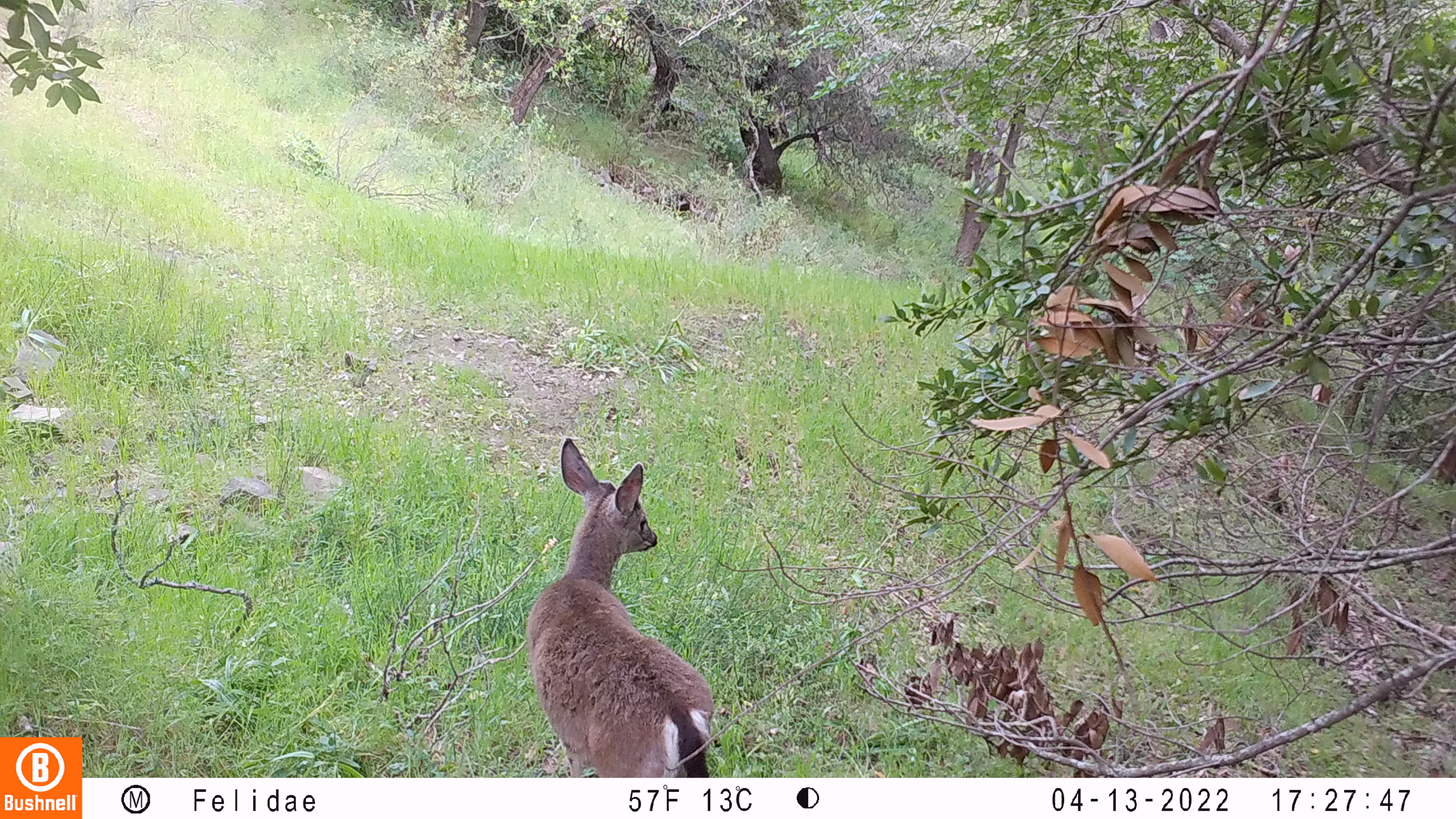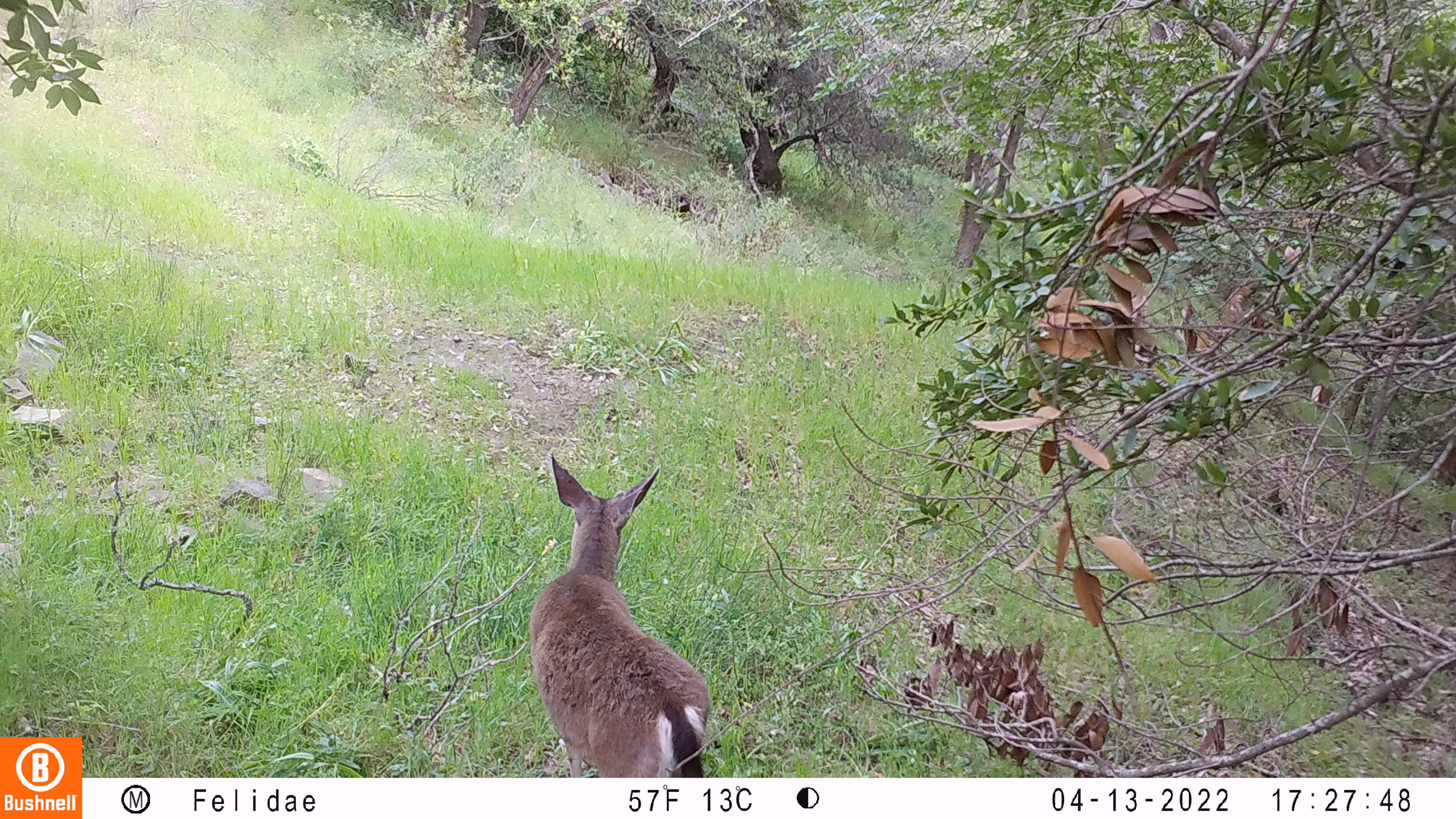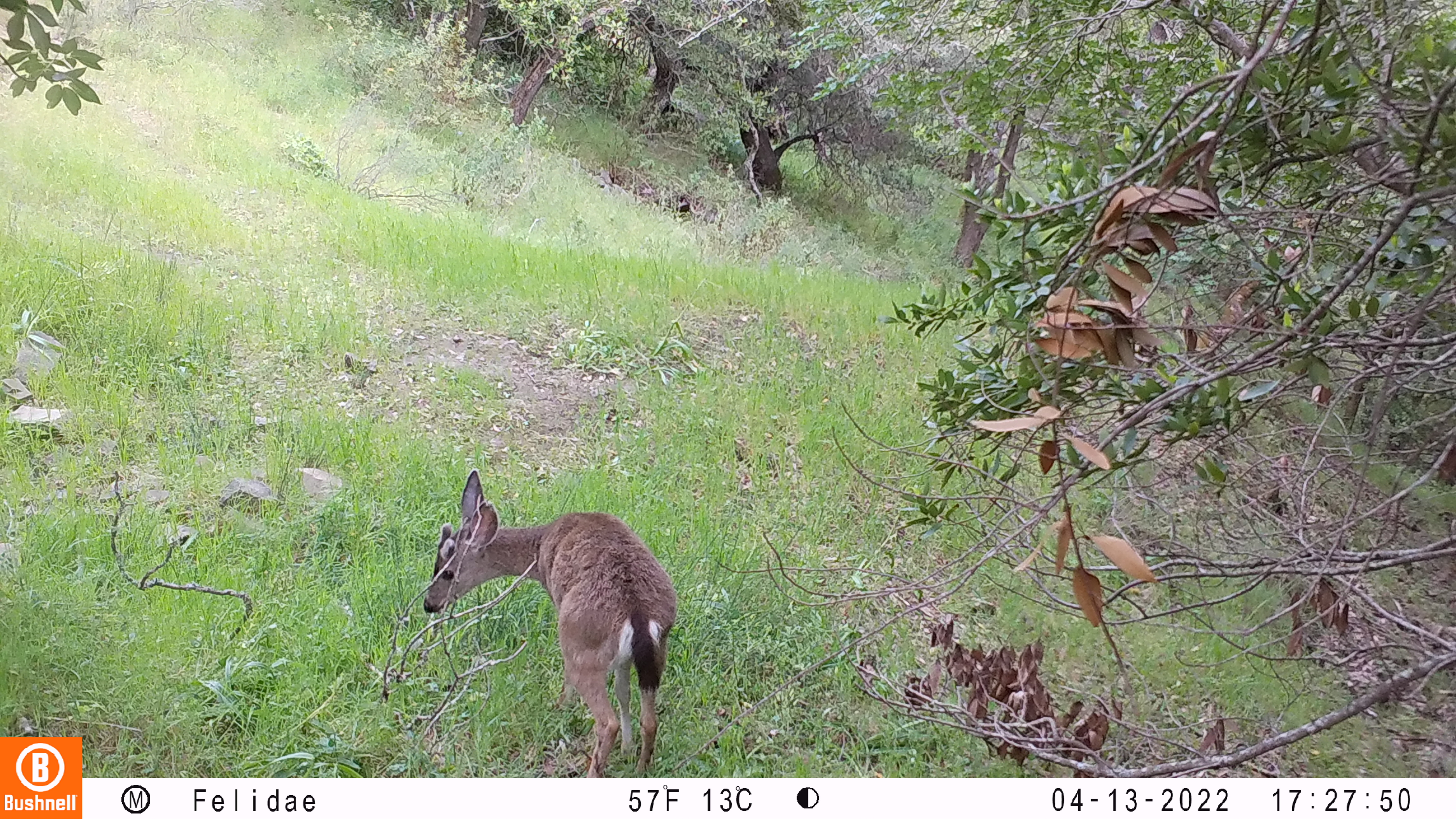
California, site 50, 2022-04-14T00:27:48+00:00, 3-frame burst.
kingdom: Animalia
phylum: Chordata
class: Mammalia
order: Artiodactyla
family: Cervidae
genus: Odocoileus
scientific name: Odocoileus hemionus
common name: mule deer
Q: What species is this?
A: Mule deer (Odocoileus hemionus).